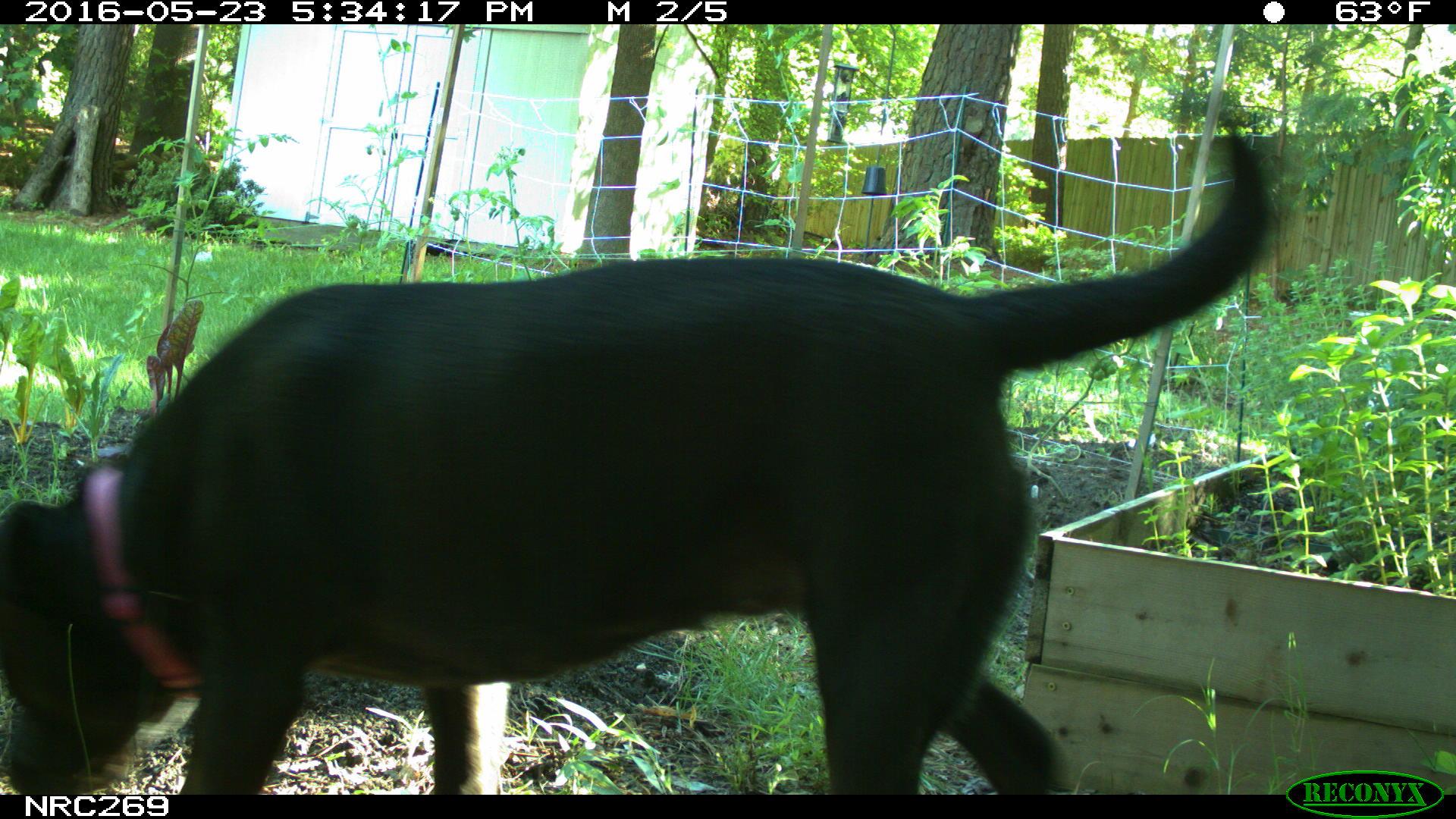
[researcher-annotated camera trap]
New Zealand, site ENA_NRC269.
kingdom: Animalia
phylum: Chordata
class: Mammalia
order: Carnivora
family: Canidae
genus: Canis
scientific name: Canis familiaris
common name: domestic dog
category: dog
Dog (domestic dog) (Canis familiaris).